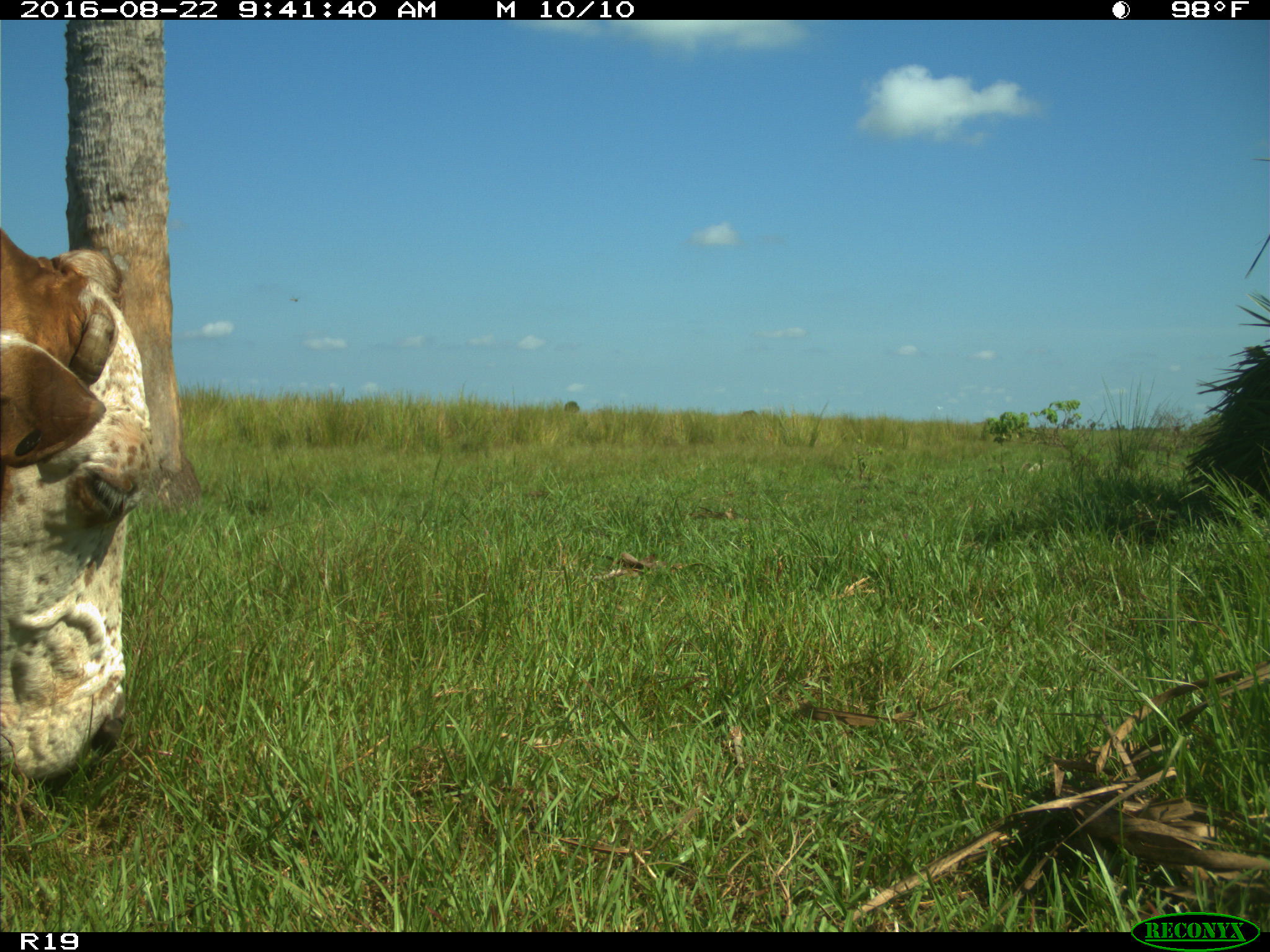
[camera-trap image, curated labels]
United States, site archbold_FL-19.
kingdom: Animalia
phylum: Chordata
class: Mammalia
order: Artiodactyla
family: Bovidae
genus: Bos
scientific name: Bos taurus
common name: domestic cow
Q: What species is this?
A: Bos taurus (domestic cow).